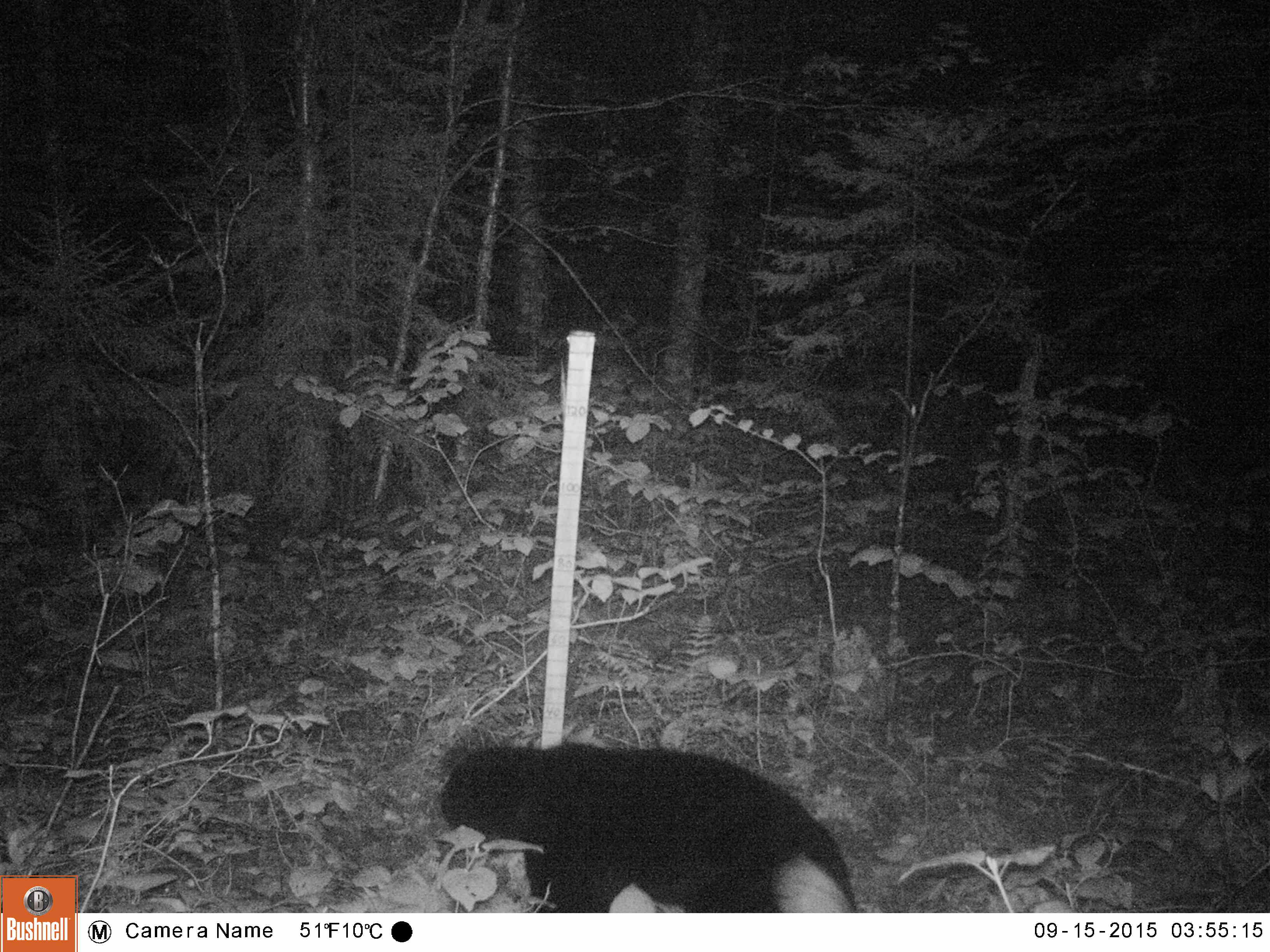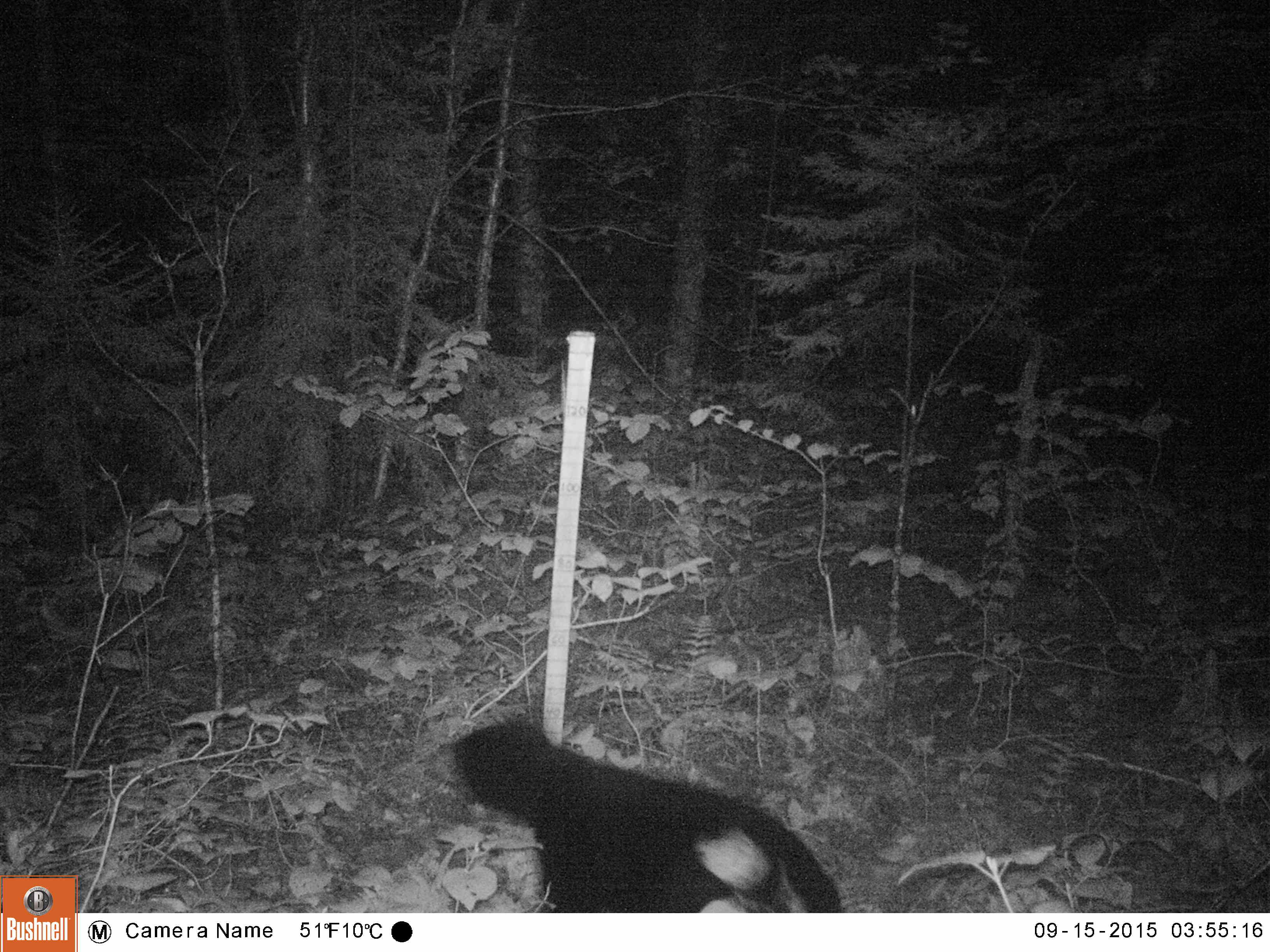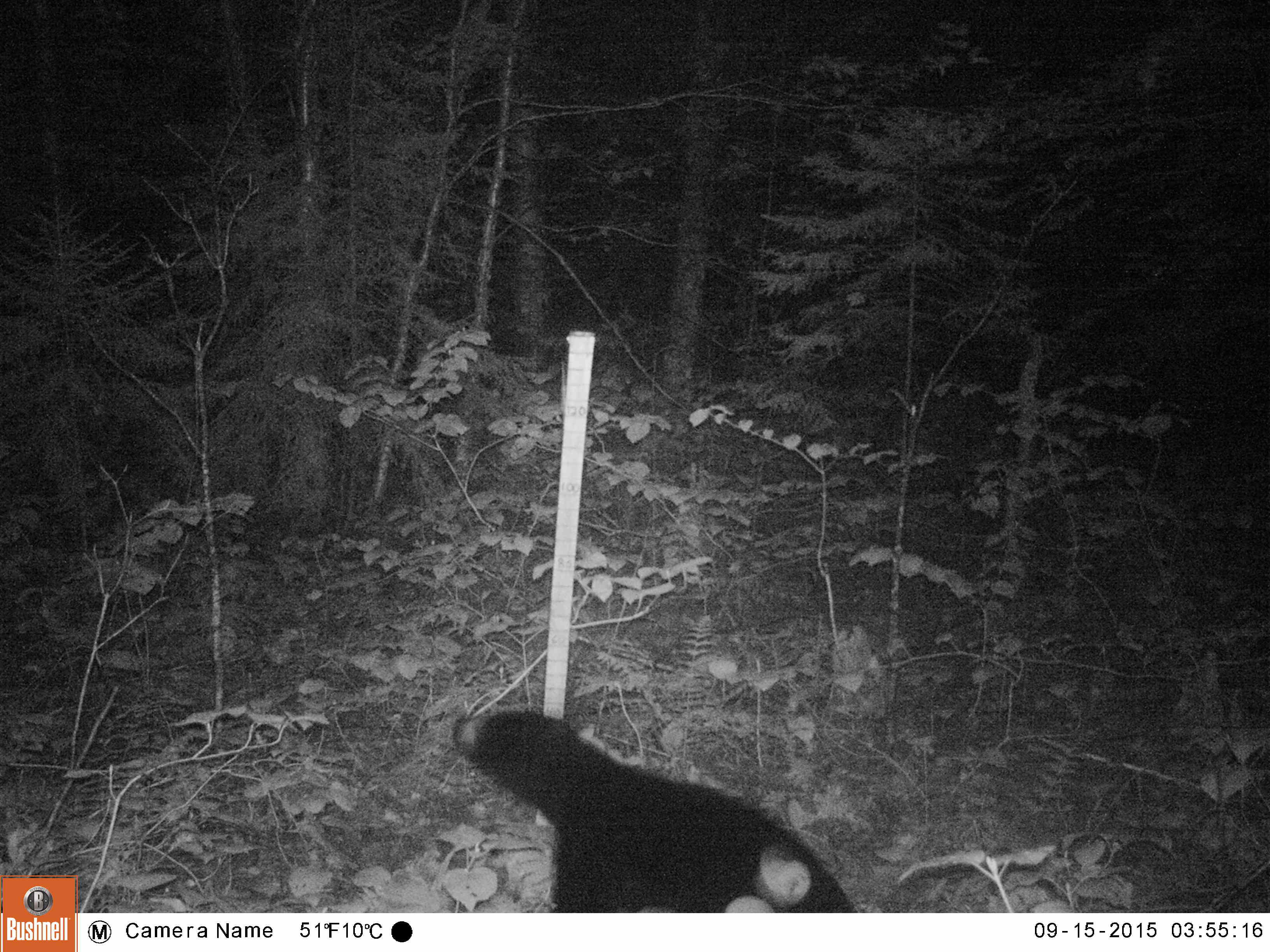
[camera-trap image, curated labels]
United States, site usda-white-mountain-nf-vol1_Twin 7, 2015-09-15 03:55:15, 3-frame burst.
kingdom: Animalia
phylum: Chordata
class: Mammalia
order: Carnivora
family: Ursidae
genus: Ursus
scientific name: Ursus americanus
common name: black bear